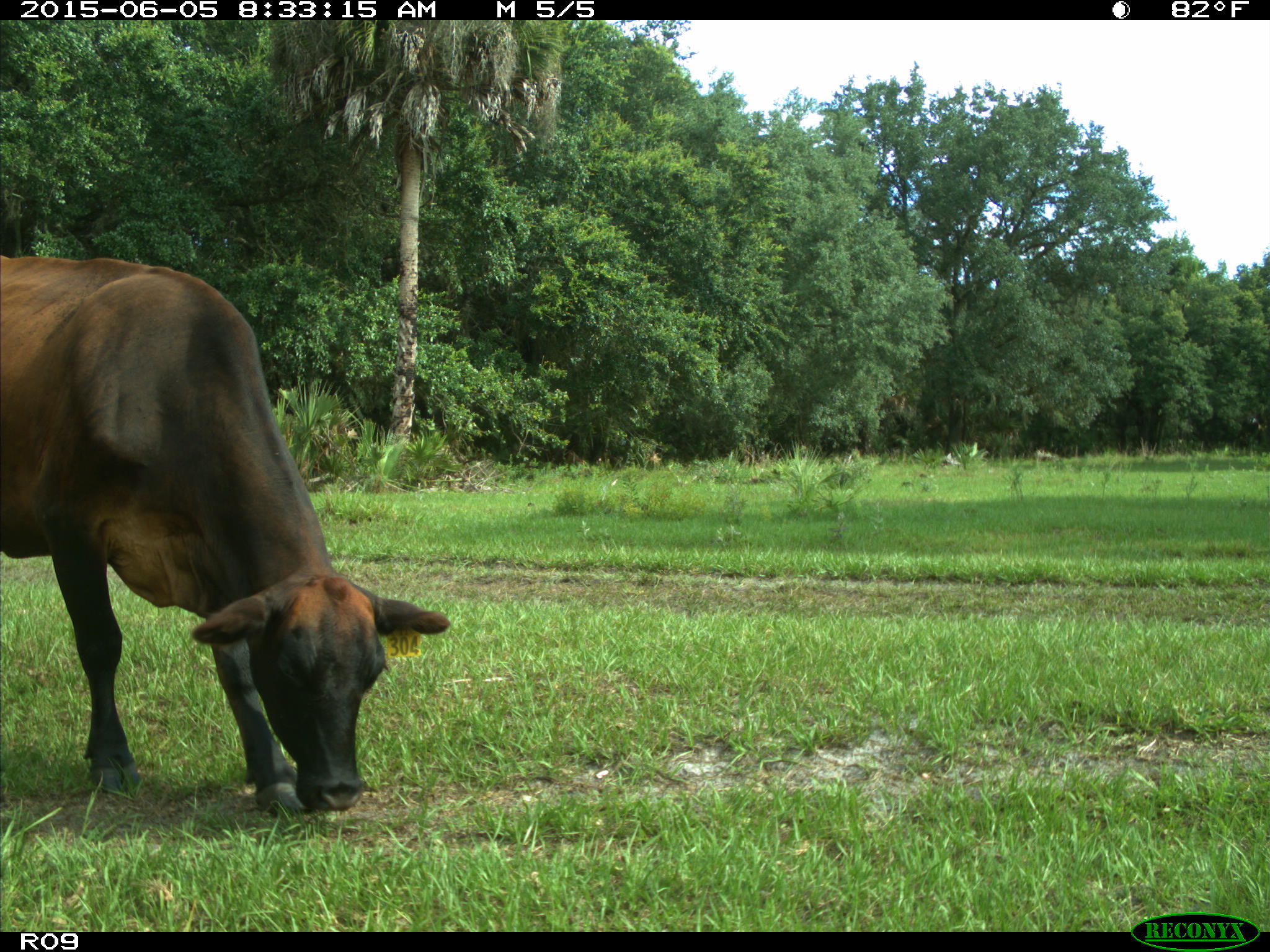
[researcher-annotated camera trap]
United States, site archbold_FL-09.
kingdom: Animalia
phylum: Chordata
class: Mammalia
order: Artiodactyla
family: Bovidae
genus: Bos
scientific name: Bos taurus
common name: domestic cow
Bos taurus (domestic cow).